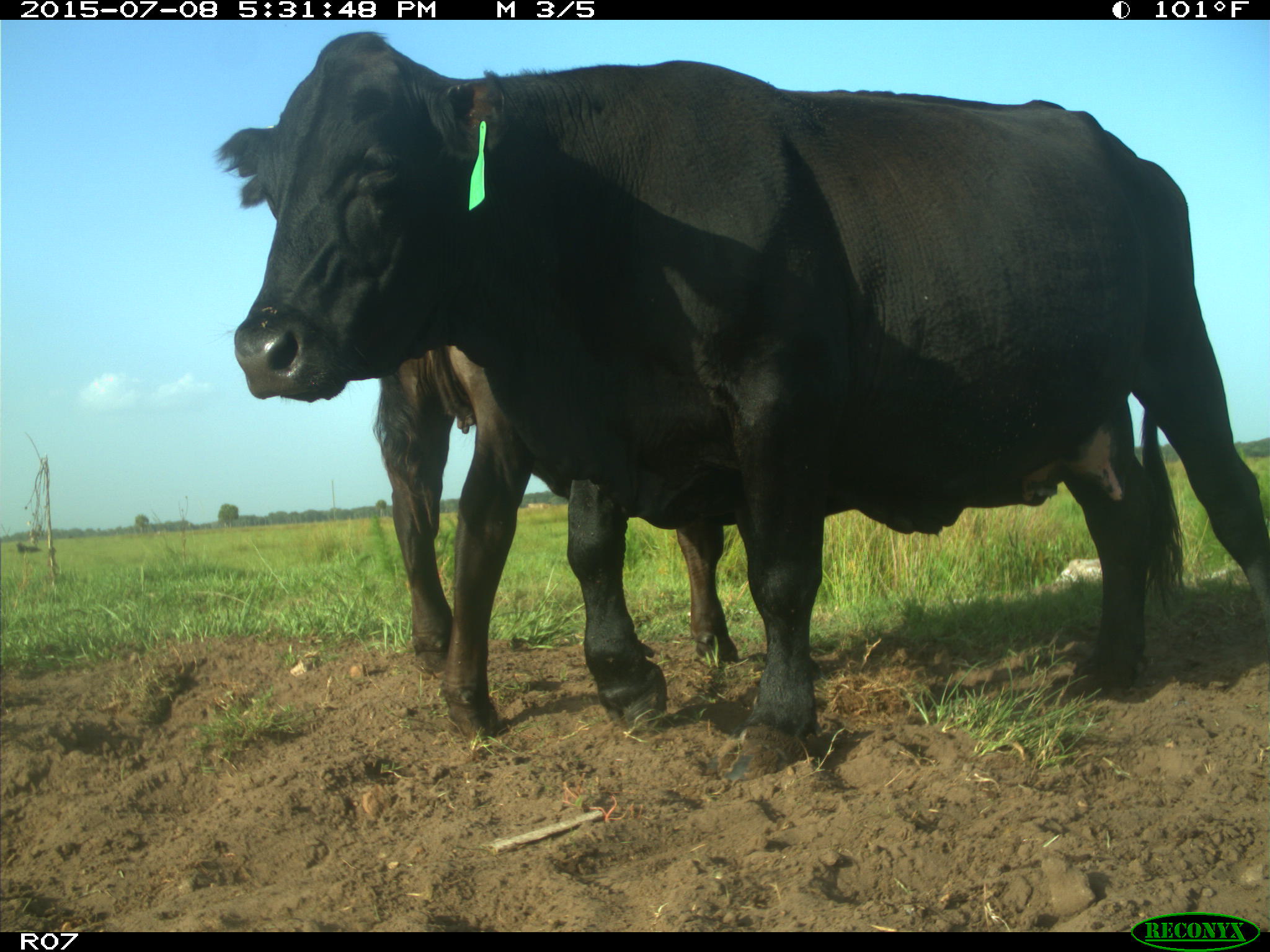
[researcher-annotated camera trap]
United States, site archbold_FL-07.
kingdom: Animalia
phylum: Chordata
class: Mammalia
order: Artiodactyla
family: Bovidae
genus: Bos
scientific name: Bos taurus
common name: domestic cow